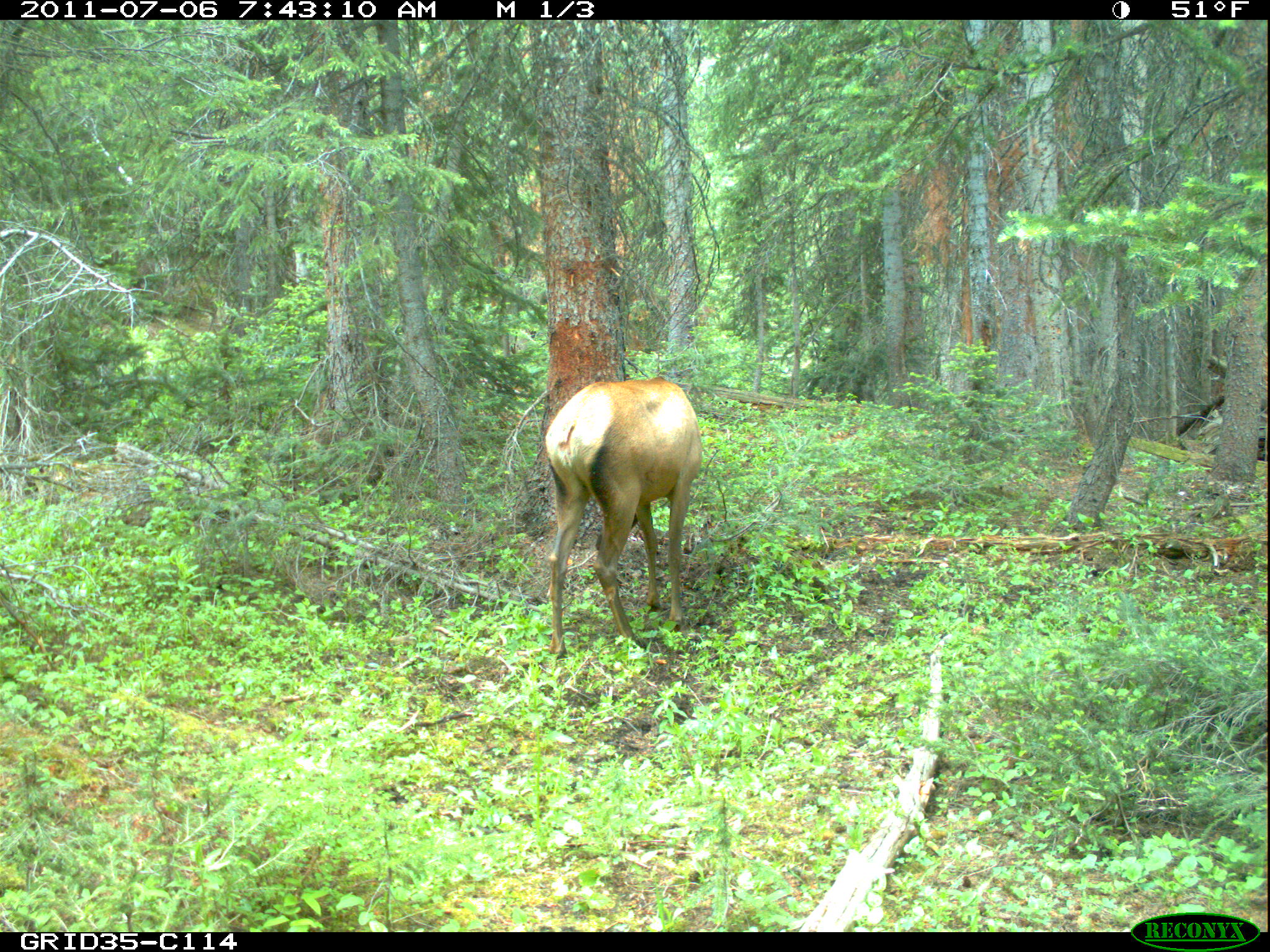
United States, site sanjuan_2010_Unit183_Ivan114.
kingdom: Animalia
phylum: Chordata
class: Mammalia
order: Artiodactyla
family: Cervidae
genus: Cervus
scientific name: Cervus elaphus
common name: red deer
Cervus elaphus (red deer).